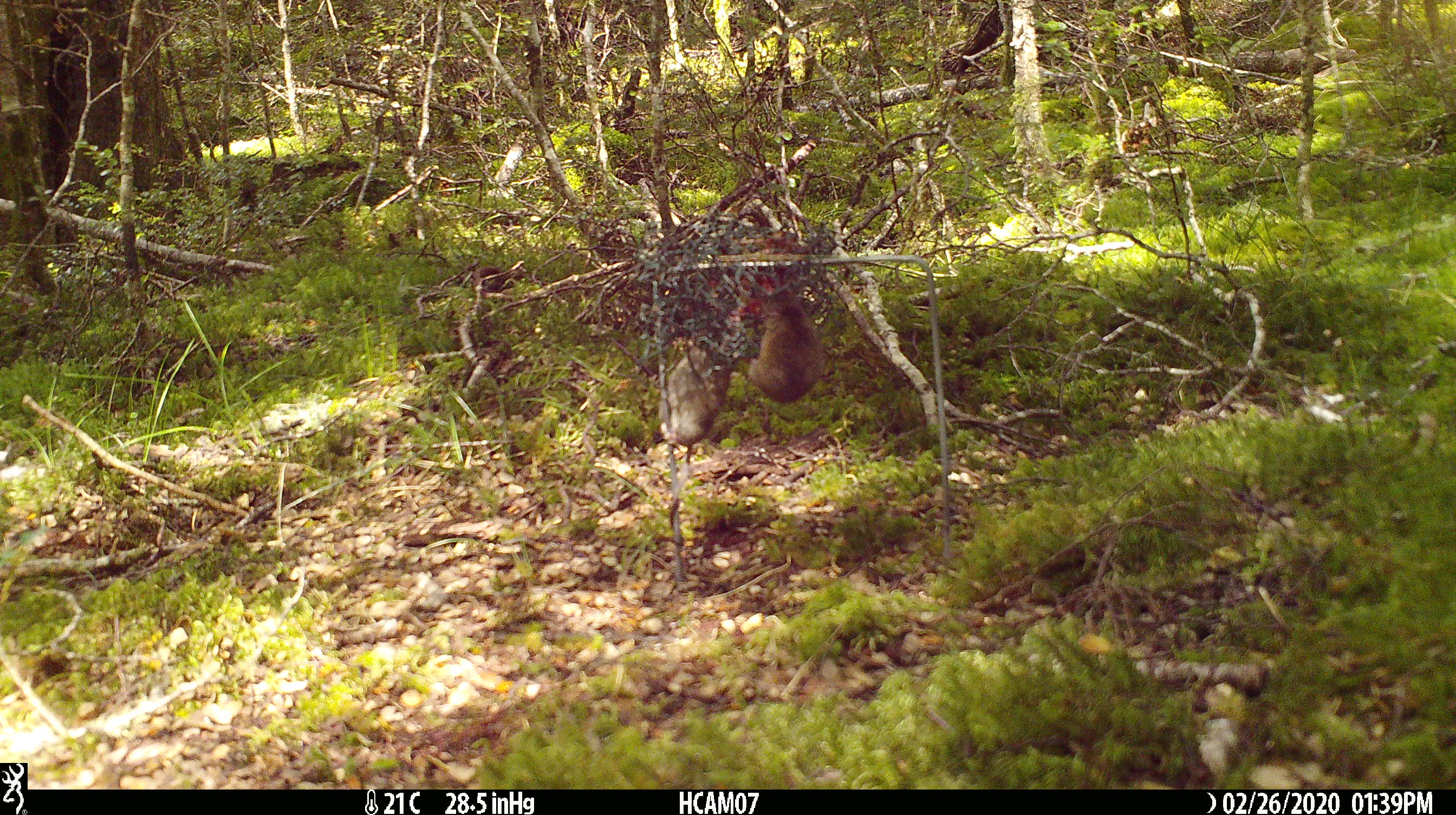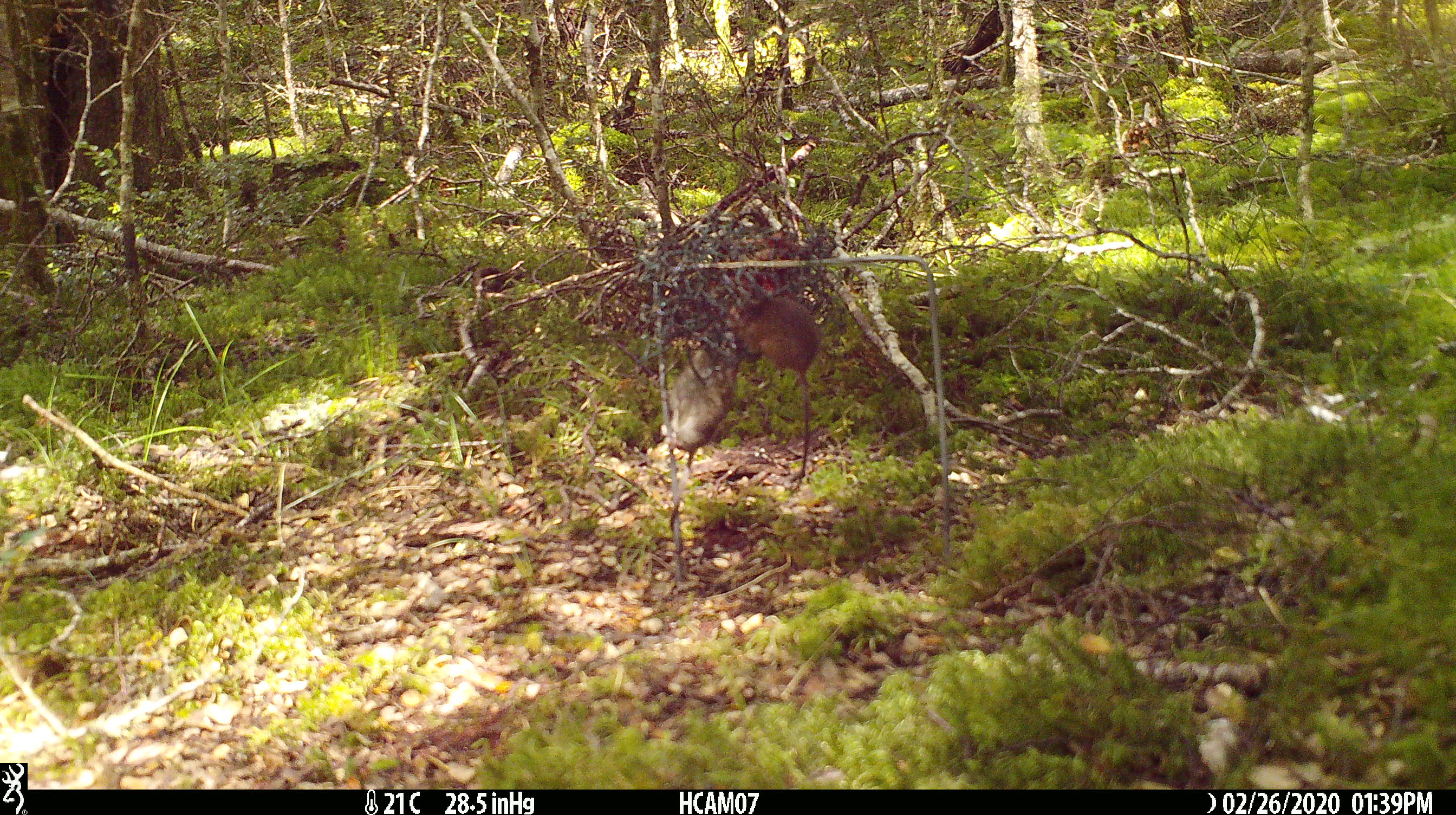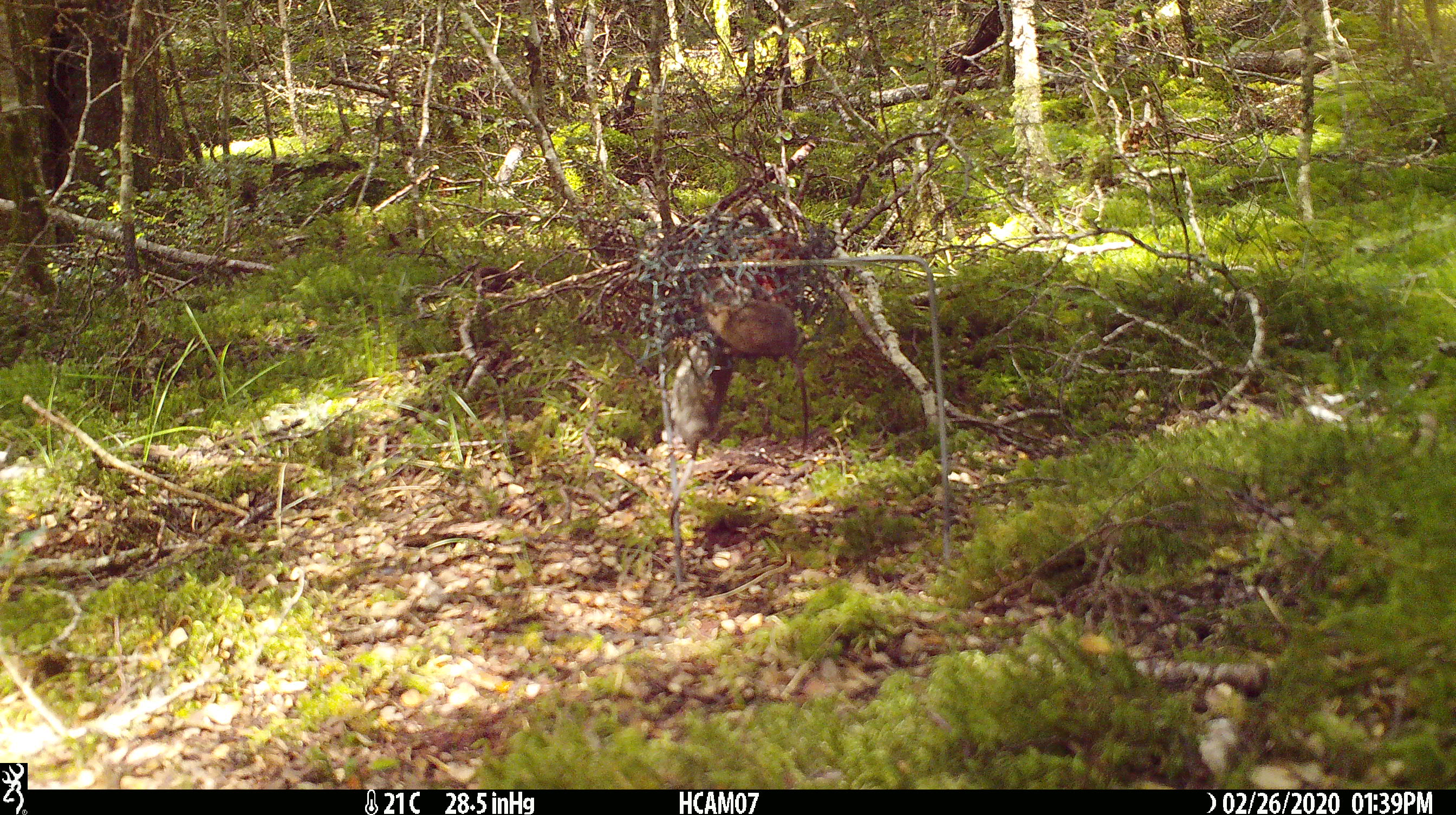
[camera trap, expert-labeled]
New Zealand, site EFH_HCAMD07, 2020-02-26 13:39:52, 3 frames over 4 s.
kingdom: Animalia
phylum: Chordata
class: Mammalia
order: Rodentia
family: Muridae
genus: Mus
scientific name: Mus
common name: mouse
Mouse (Mus).